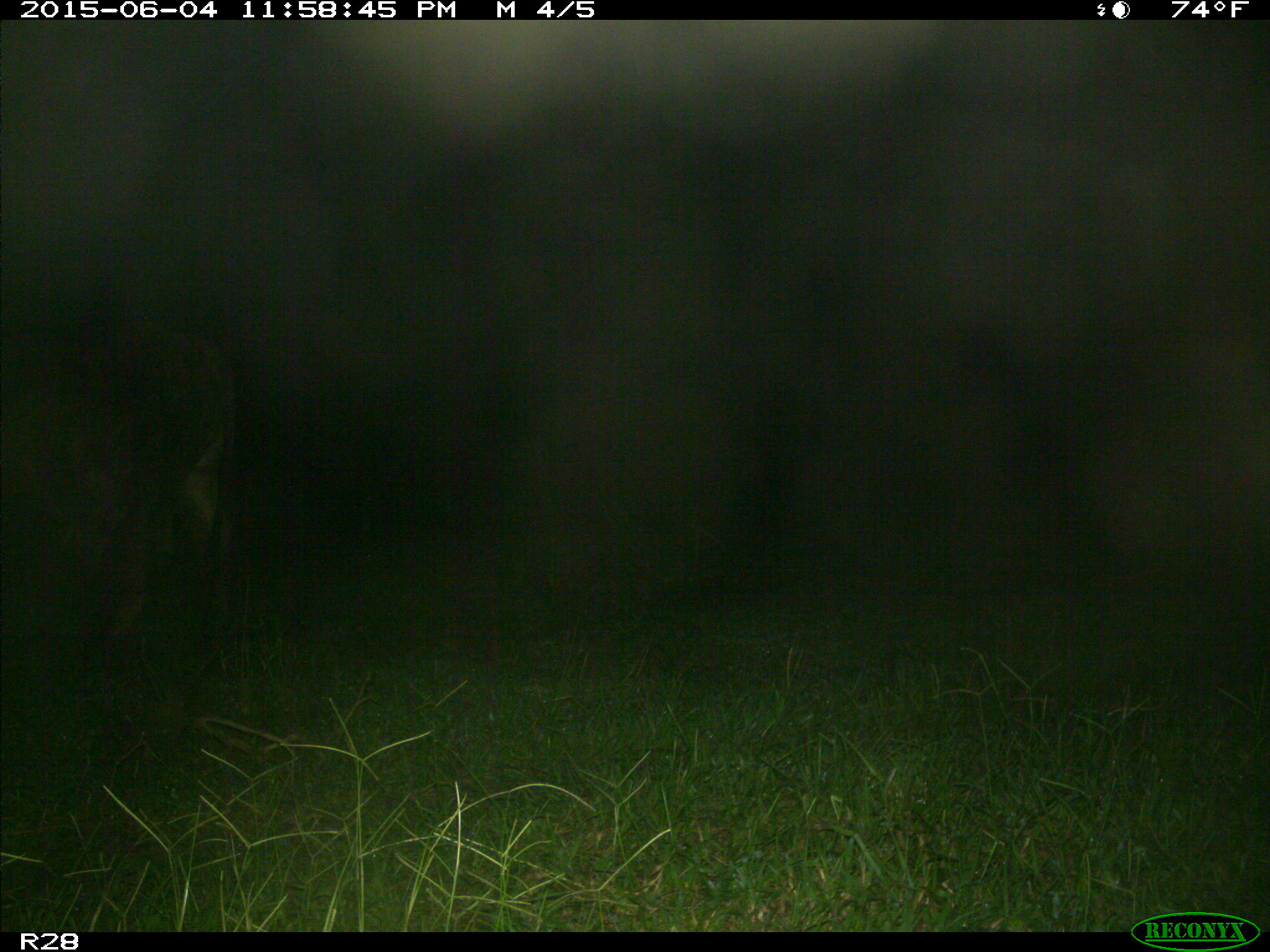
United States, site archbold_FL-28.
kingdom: Animalia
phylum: Chordata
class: Mammalia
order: Artiodactyla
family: Bovidae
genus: Bos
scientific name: Bos taurus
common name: domestic cow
Bos taurus (domestic cow).